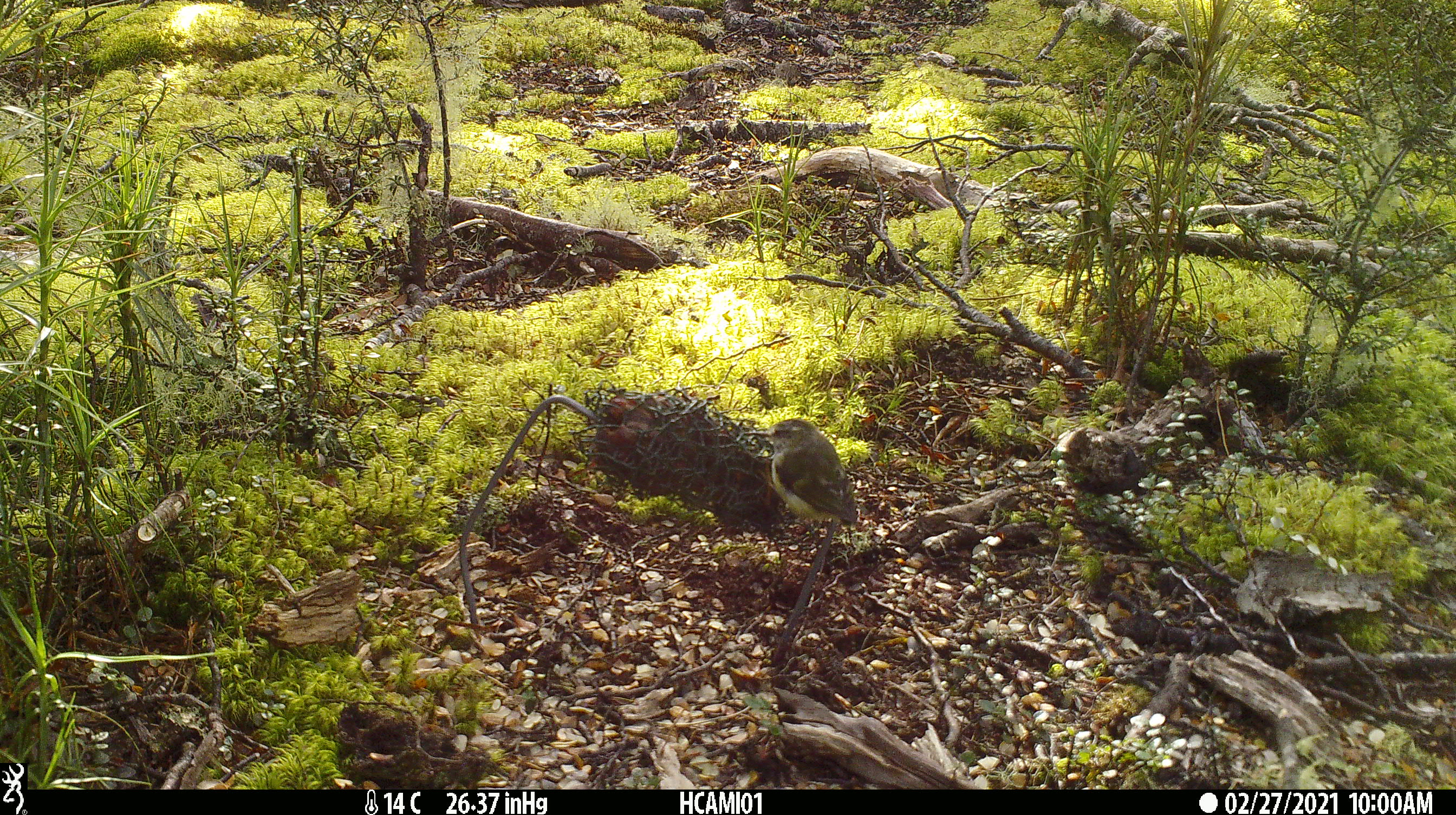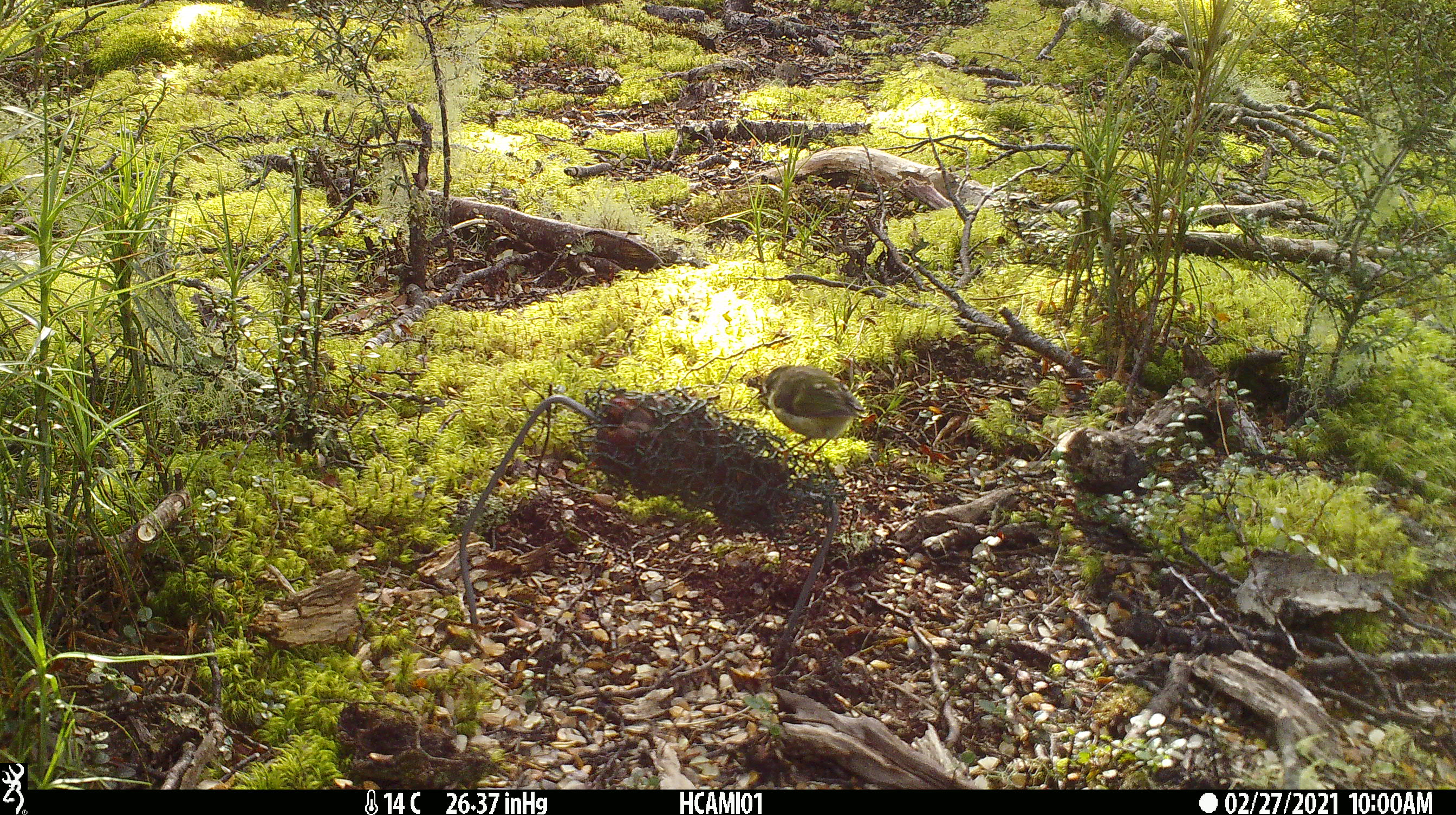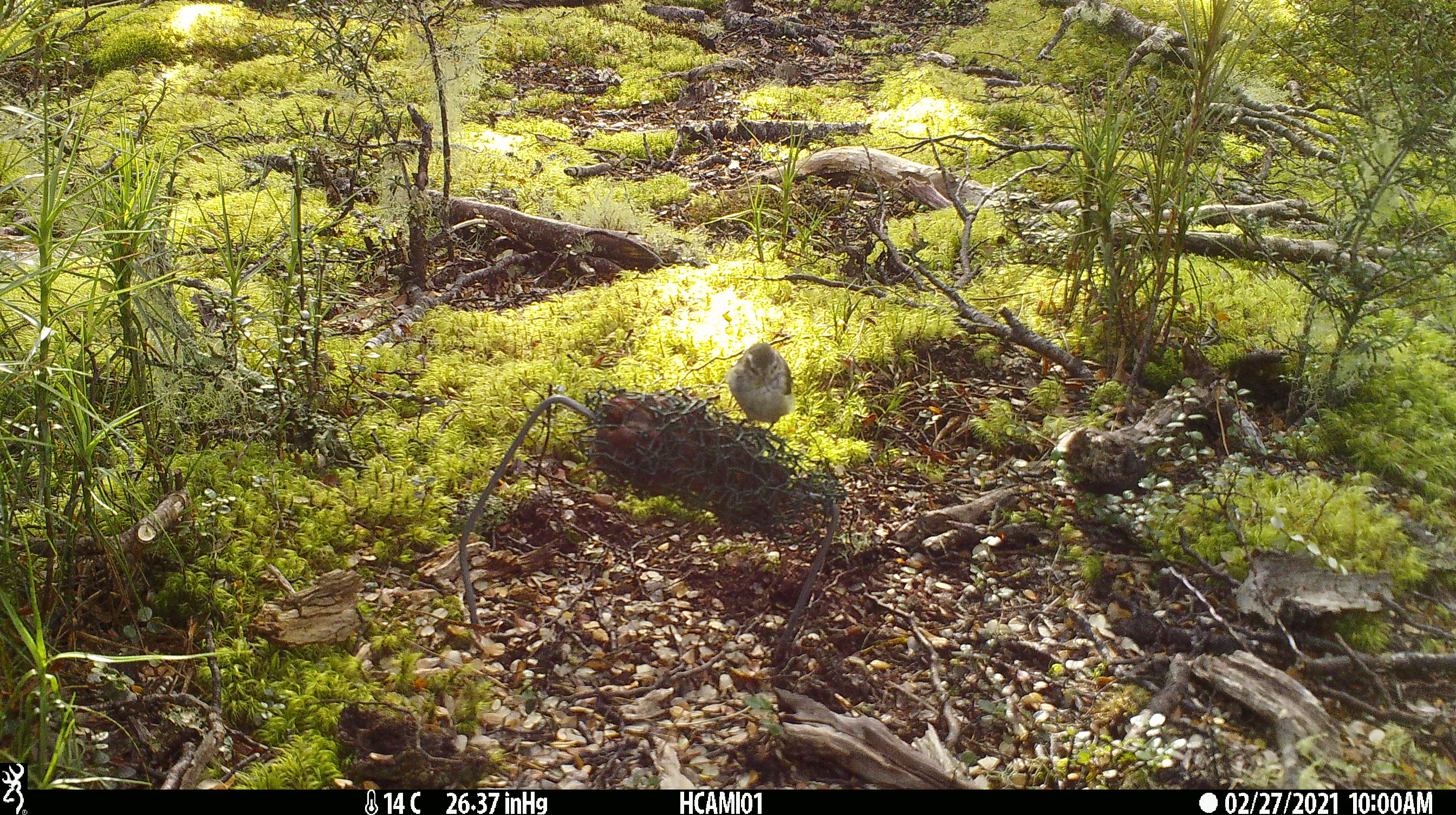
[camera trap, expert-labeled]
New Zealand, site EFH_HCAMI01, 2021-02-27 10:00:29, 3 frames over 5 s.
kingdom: Animalia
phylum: Chordata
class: Aves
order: Passeriformes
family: Acanthisittidae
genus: Acanthisitta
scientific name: Acanthisitta chloris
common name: rifleman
Rifleman (Acanthisitta chloris).